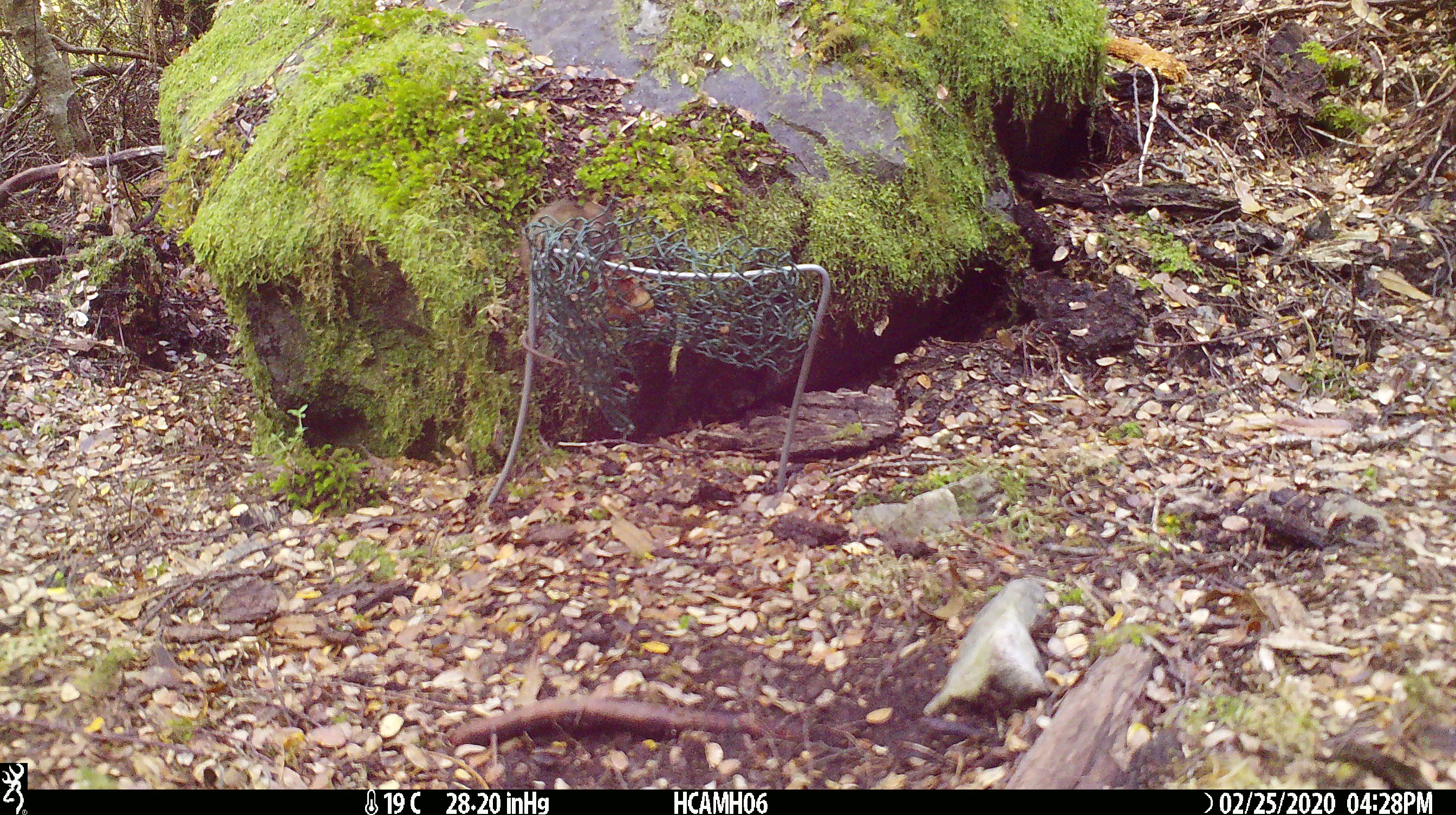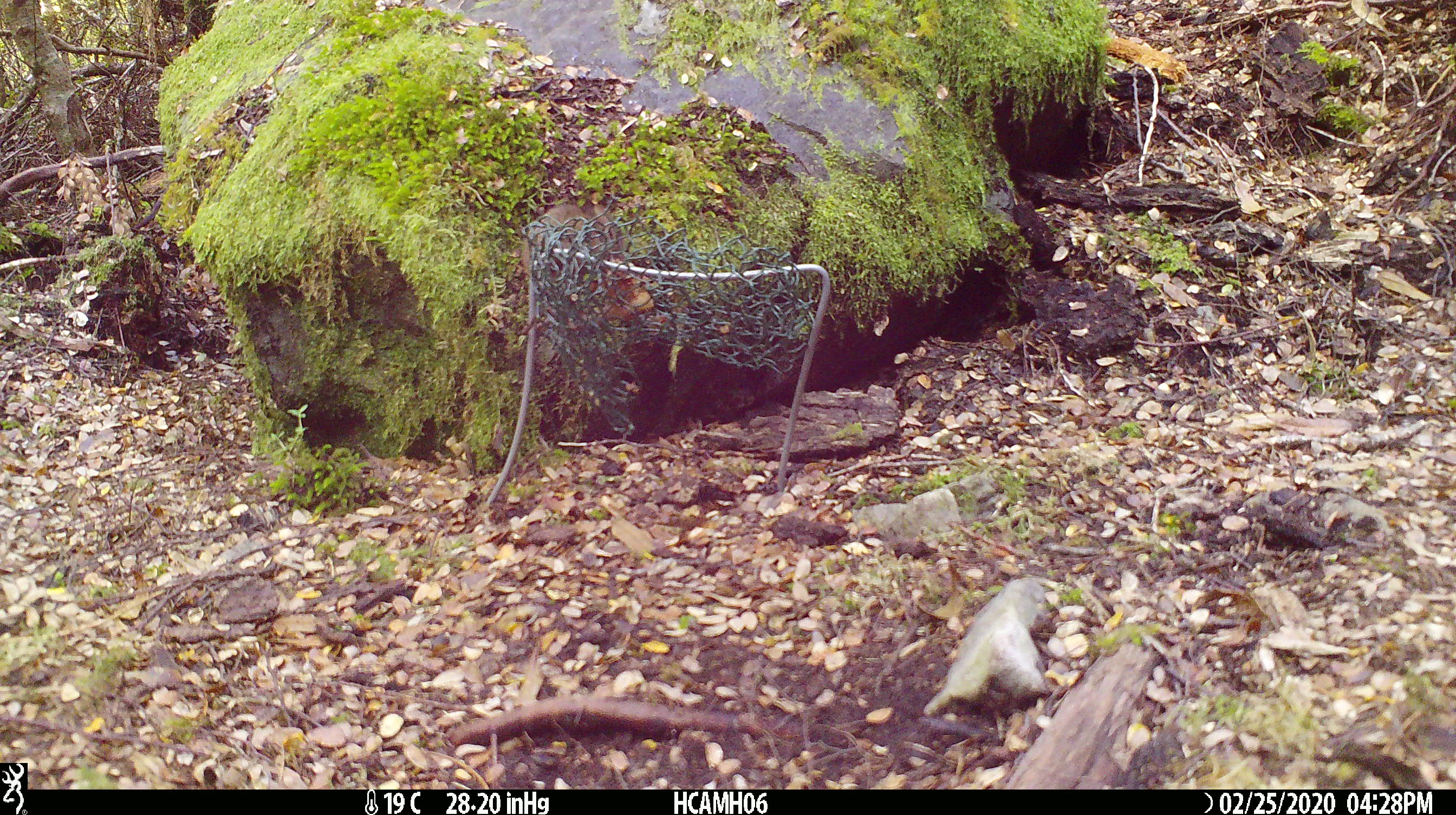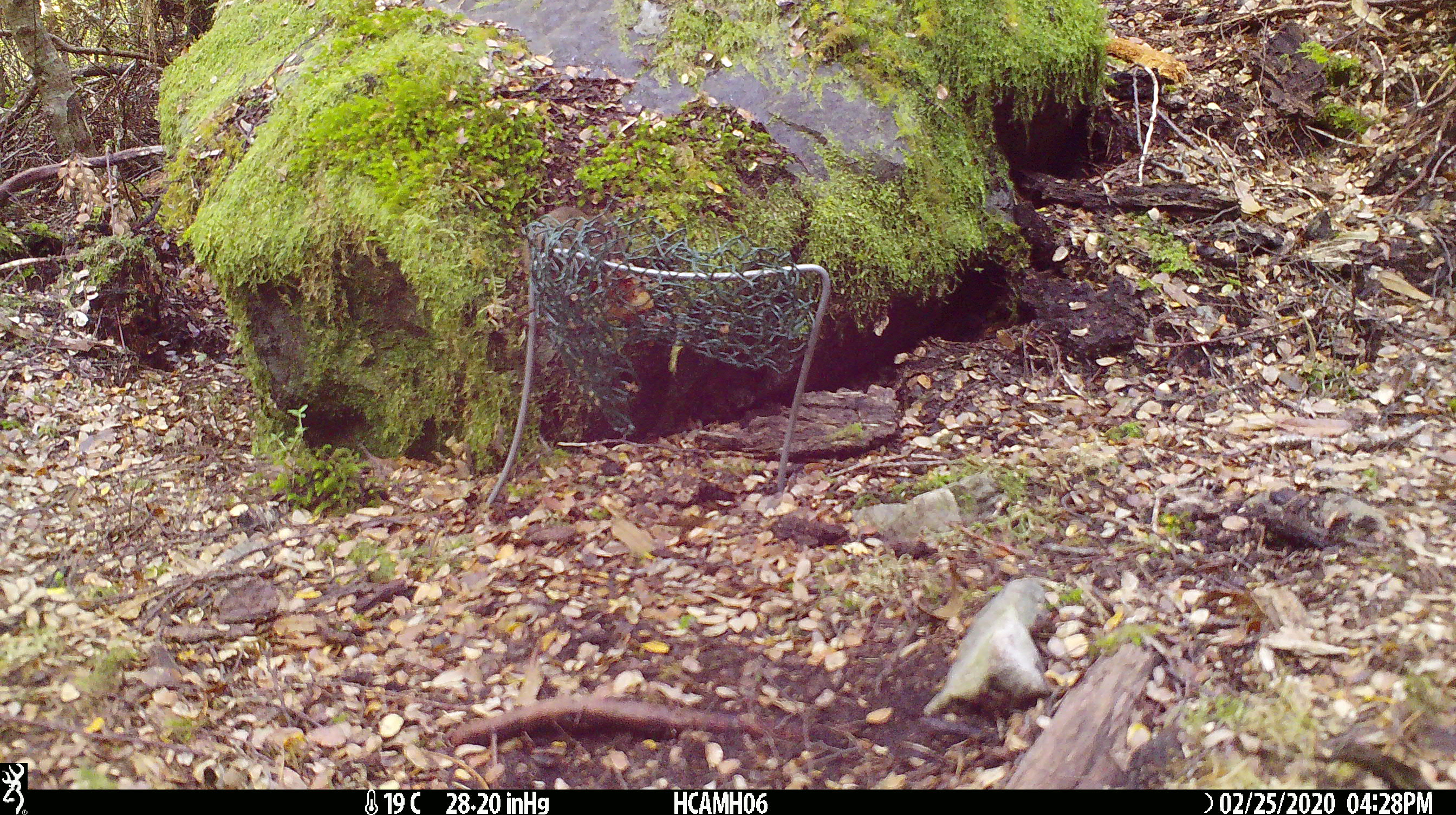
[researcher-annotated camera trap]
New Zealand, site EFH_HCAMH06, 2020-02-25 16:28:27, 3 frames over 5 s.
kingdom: Animalia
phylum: Chordata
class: Mammalia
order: Rodentia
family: Muridae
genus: Mus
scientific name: Mus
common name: mouse